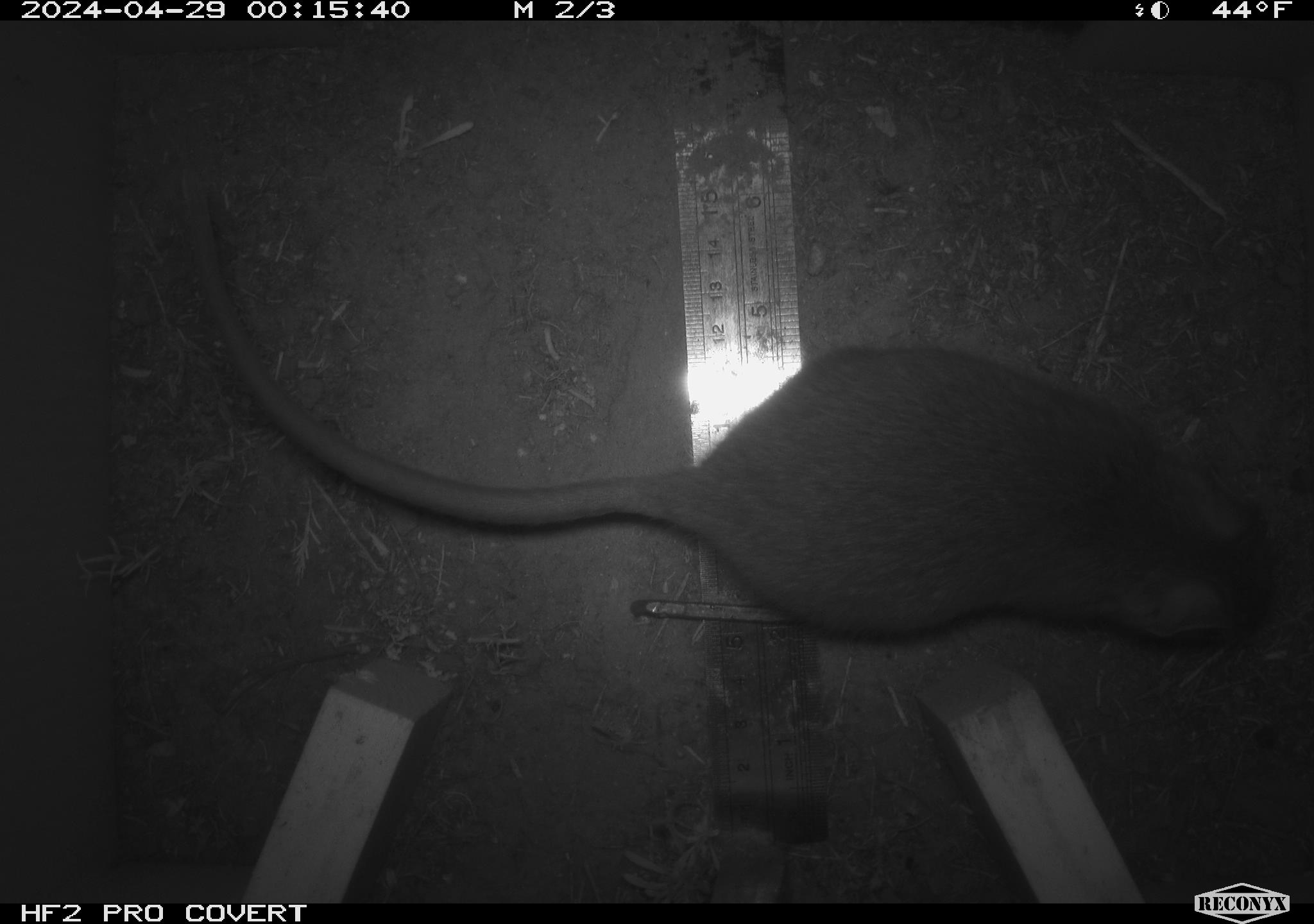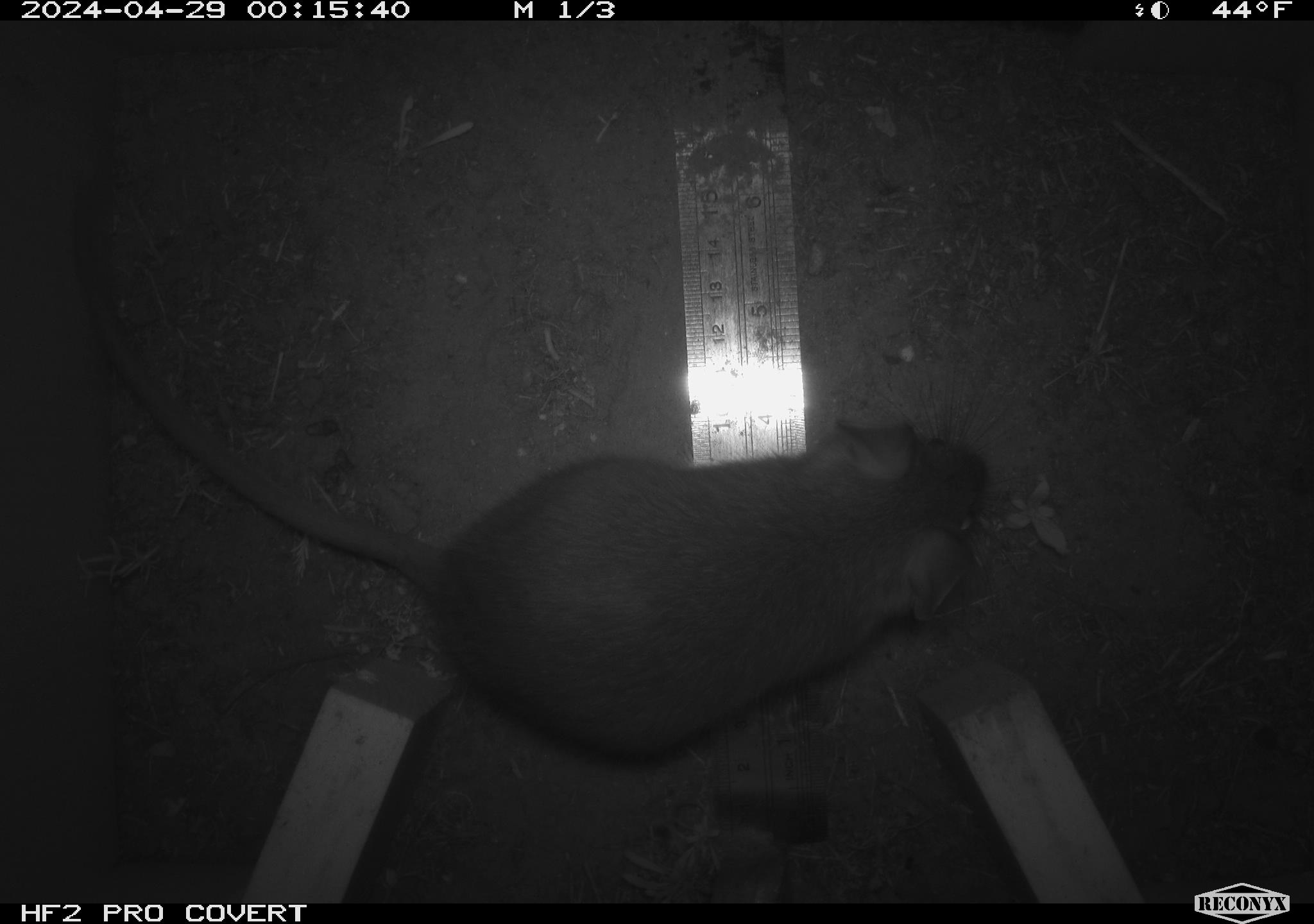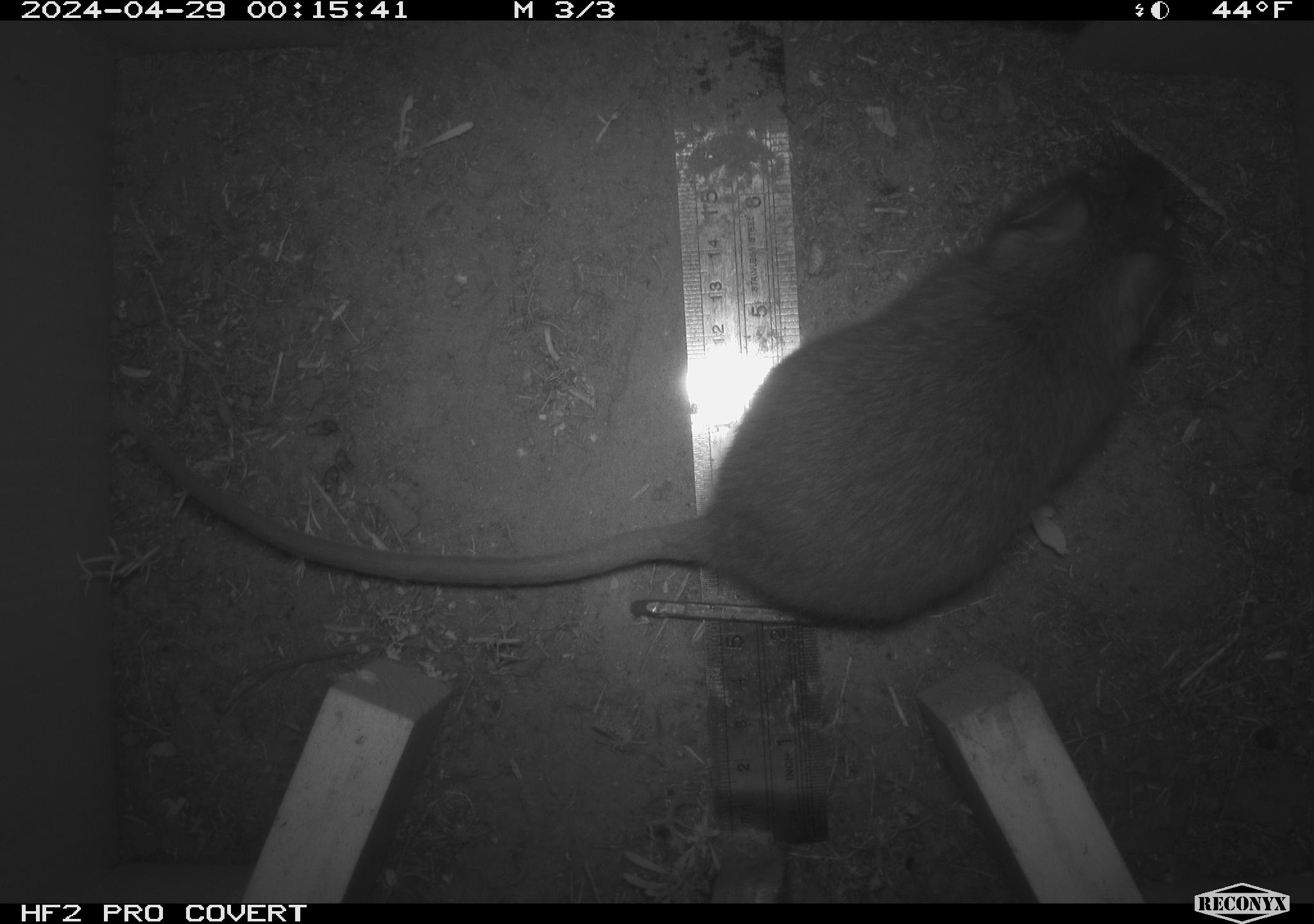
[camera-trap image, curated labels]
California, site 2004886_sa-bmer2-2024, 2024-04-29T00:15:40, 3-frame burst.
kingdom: Animalia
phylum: Chordata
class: Mammalia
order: Rodentia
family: Cricetidae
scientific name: Cricetidae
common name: hamsters, voles, lemmings, and allies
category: cricetidae family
Cricetidae family (hamsters, voles, lemmings, and allies) (Cricetidae).